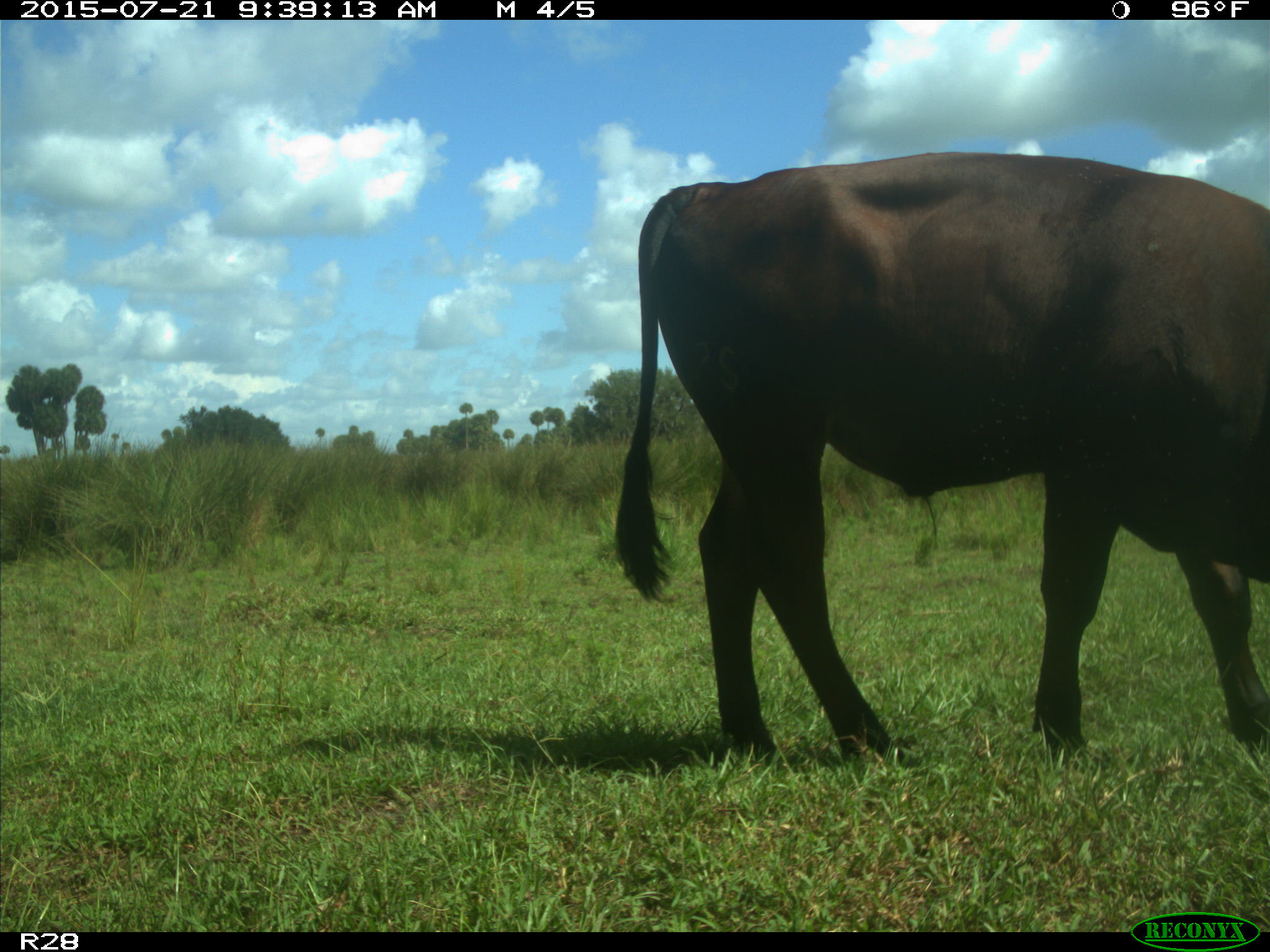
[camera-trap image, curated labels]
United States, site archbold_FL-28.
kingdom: Animalia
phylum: Chordata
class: Mammalia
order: Artiodactyla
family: Bovidae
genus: Bos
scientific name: Bos taurus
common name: domestic cow